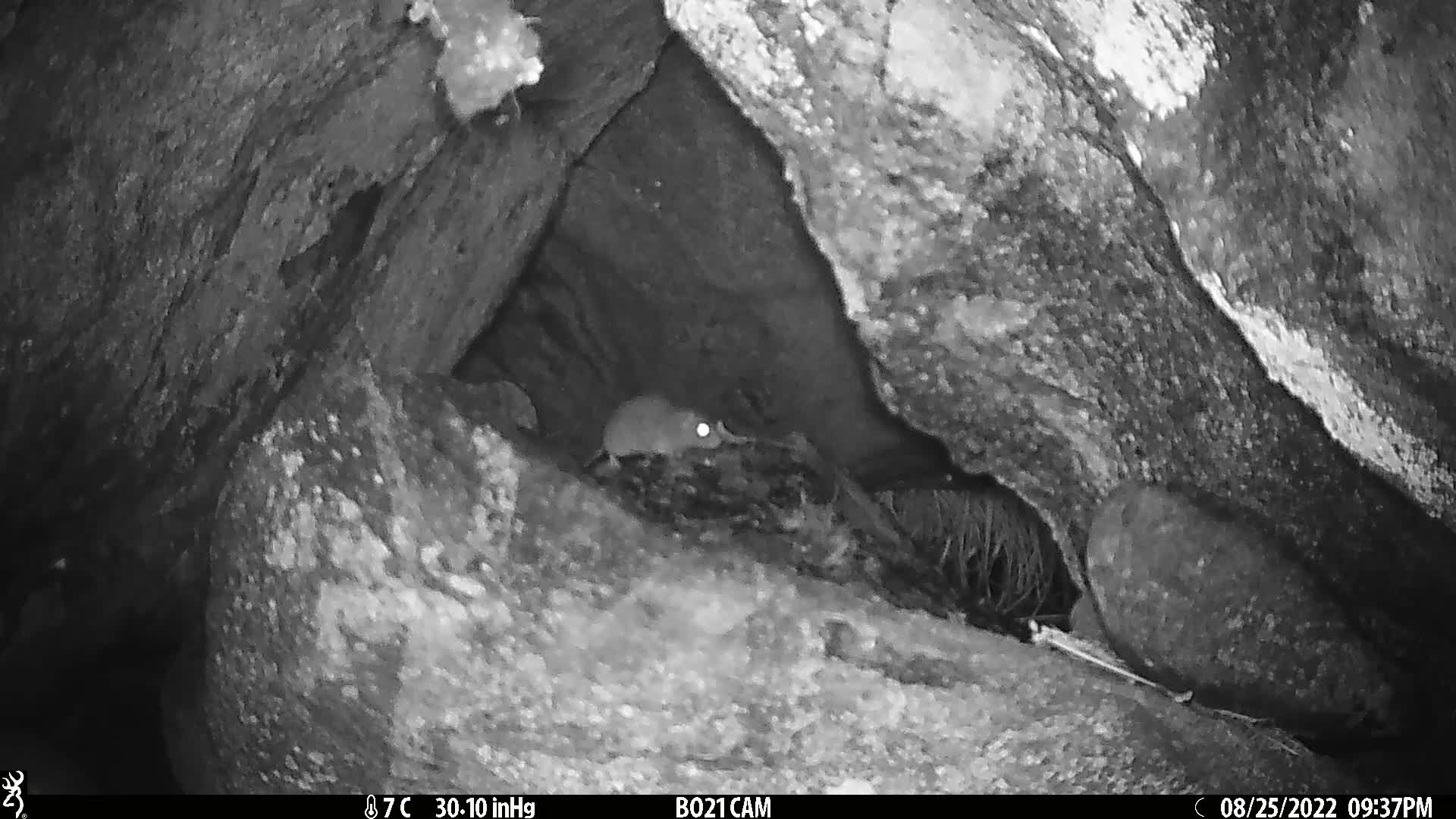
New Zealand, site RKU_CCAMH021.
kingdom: Animalia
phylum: Chordata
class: Mammalia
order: Rodentia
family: Muridae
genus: Rattus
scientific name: Rattus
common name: rat